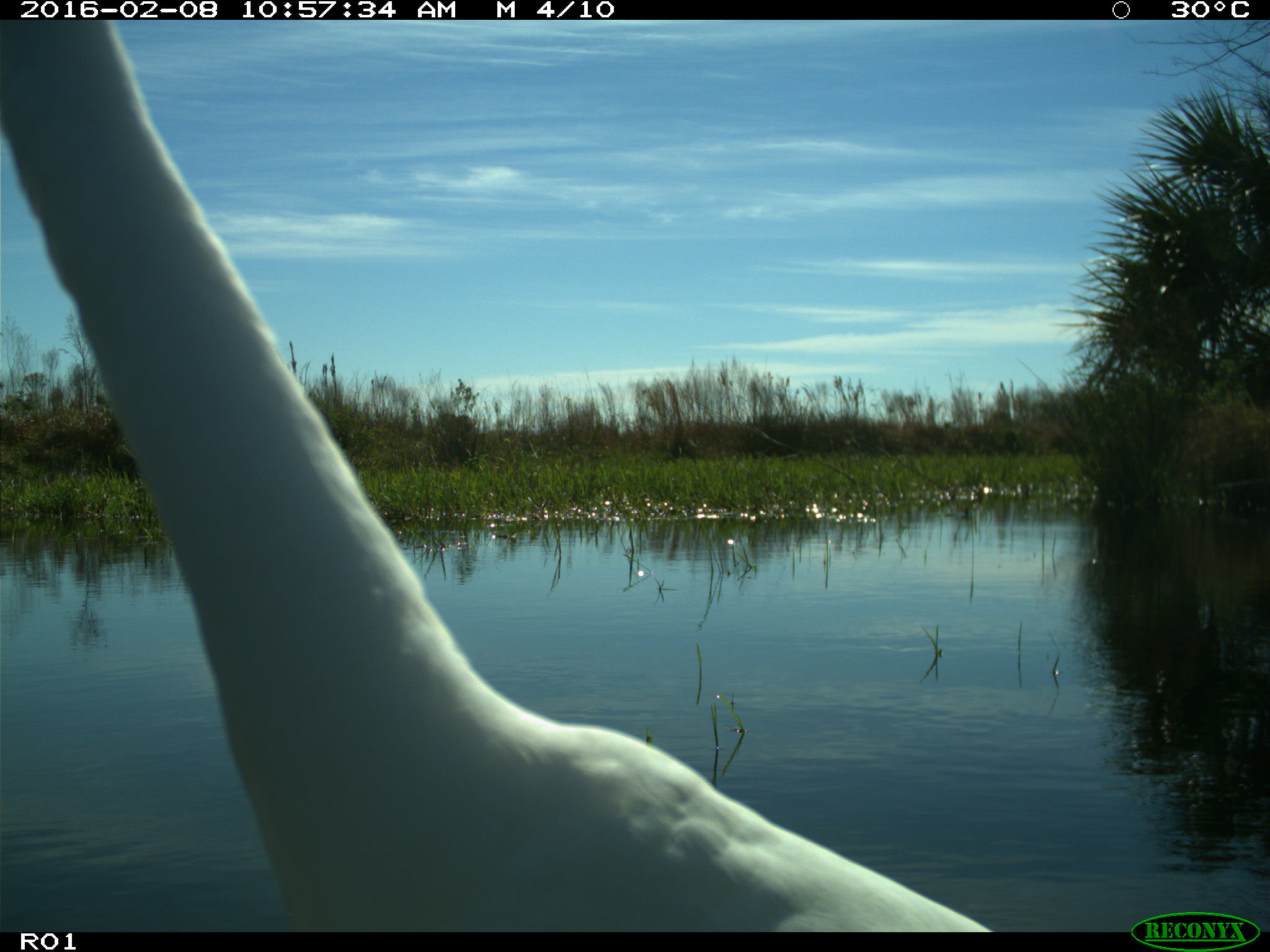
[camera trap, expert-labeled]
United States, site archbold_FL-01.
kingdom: Animalia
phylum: Chordata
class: Aves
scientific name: Aves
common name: birds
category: unidentified bird